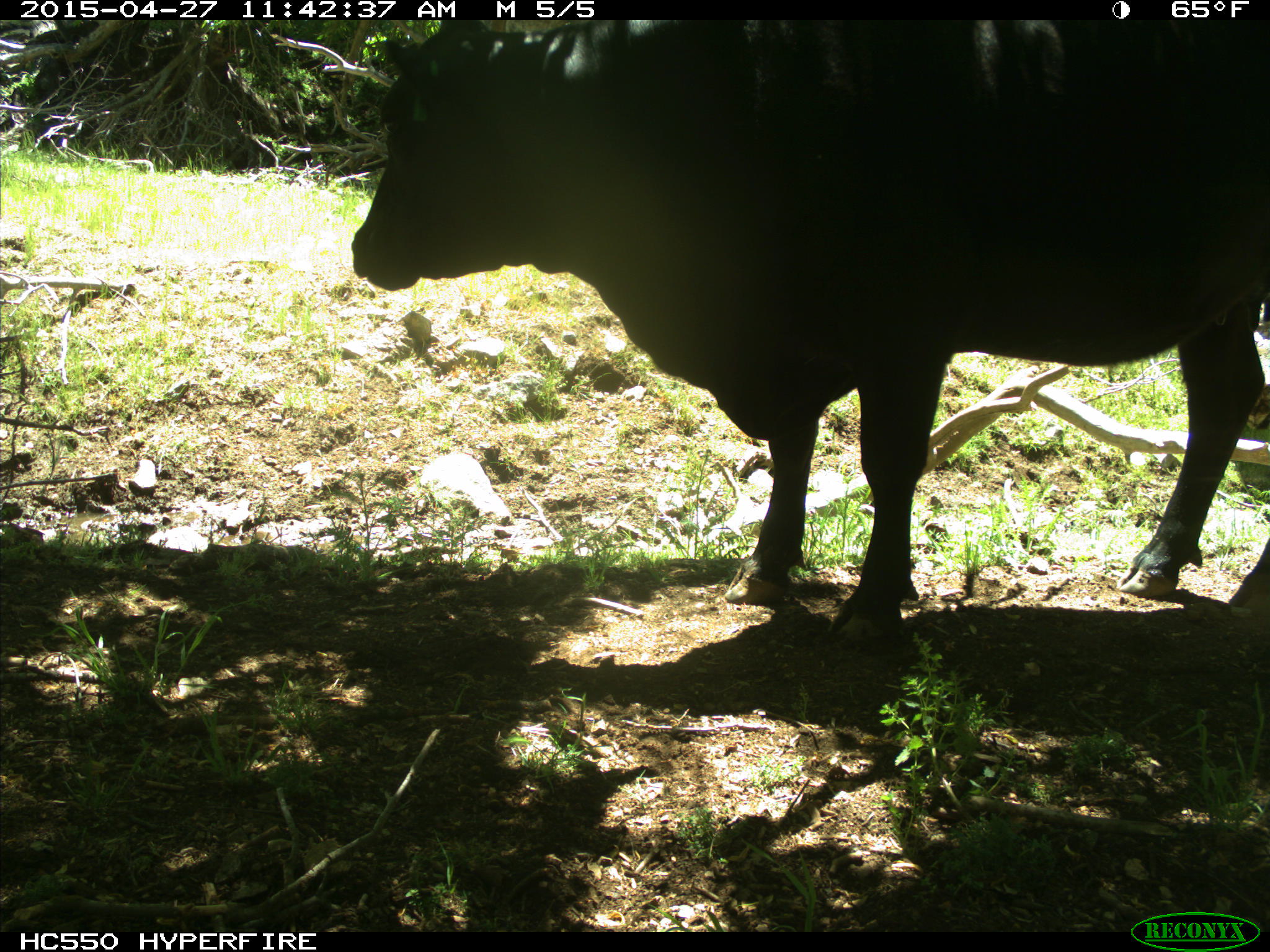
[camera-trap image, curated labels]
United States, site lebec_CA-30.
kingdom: Animalia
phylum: Chordata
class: Mammalia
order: Artiodactyla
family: Bovidae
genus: Bos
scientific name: Bos taurus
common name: domestic cow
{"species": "Bos taurus (domestic cow)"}